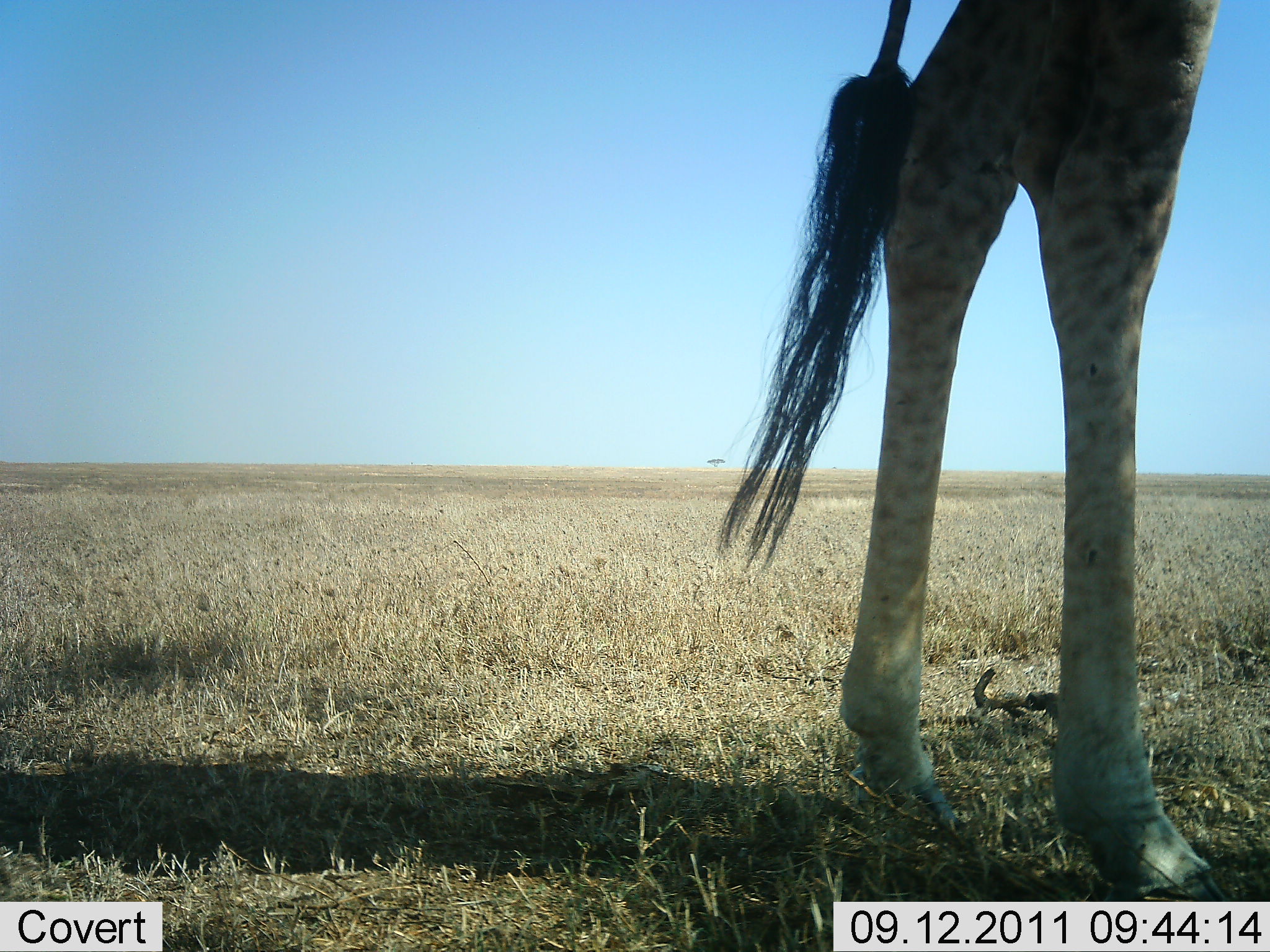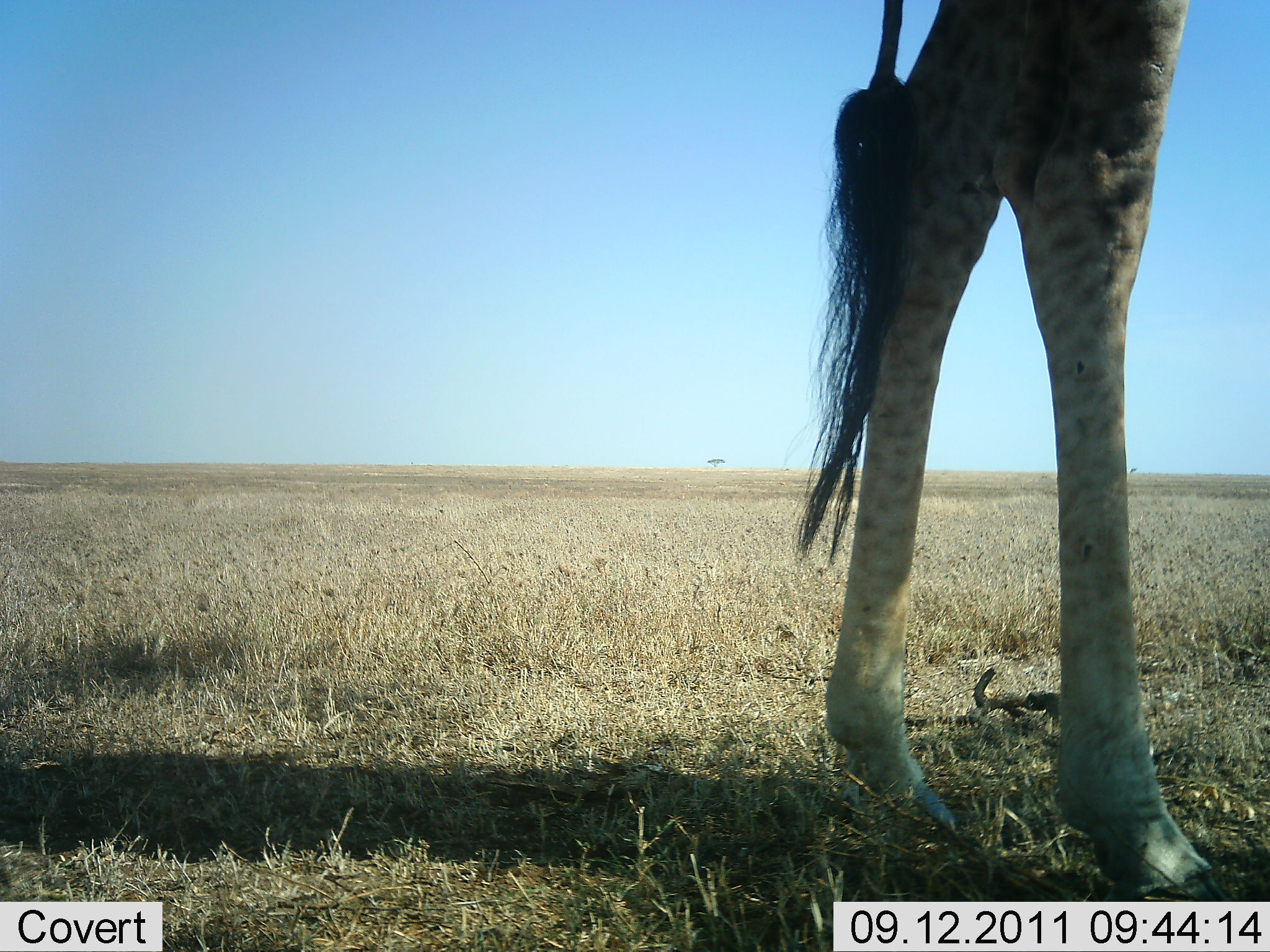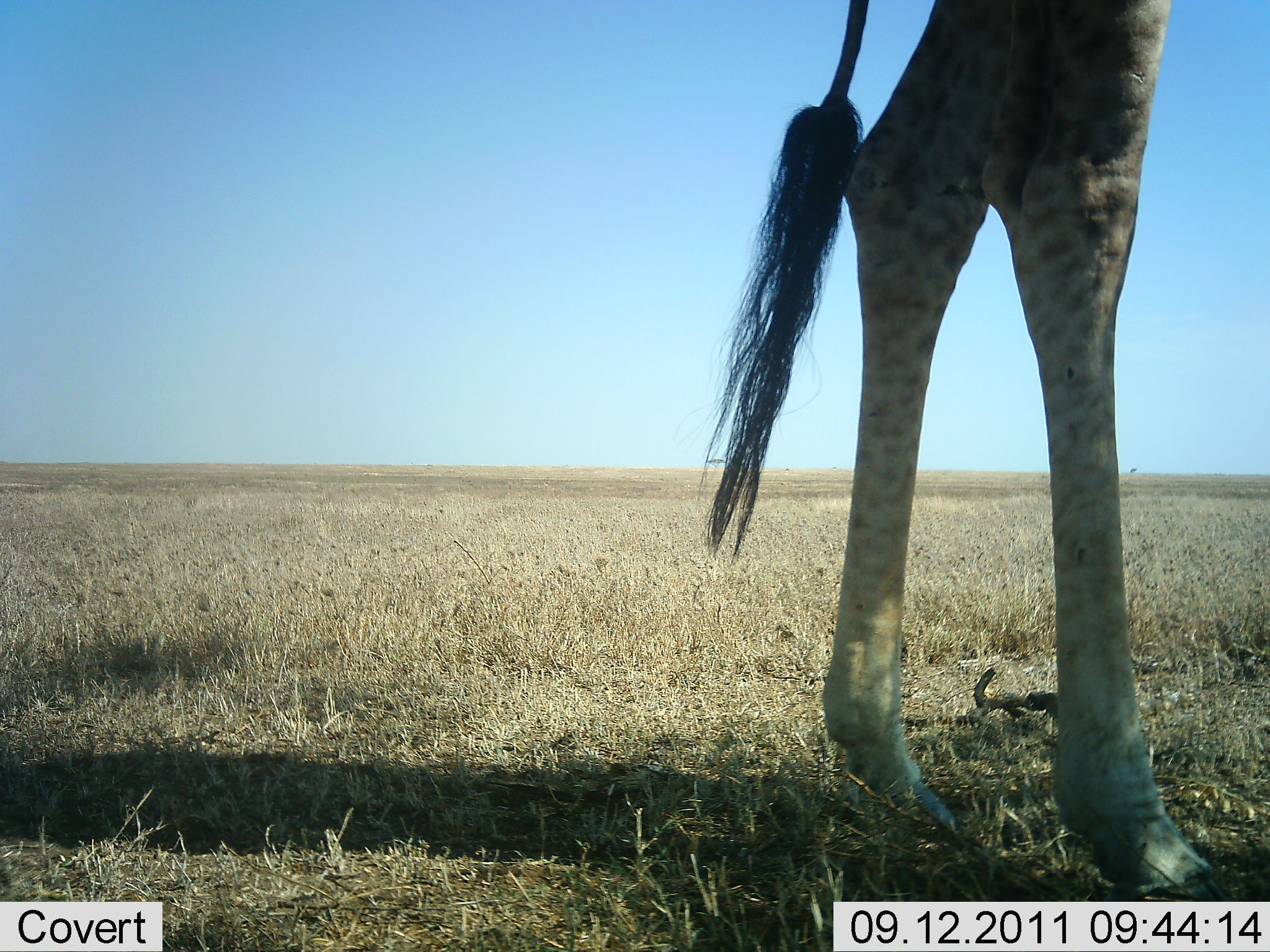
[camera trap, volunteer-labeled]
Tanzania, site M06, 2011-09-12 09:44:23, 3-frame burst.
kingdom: Animalia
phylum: Chordata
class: Mammalia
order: Artiodactyla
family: Giraffidae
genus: Giraffa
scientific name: Giraffa camelopardalis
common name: giraffe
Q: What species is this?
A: Giraffe (Giraffa camelopardalis).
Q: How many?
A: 1.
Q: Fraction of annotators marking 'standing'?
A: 91%.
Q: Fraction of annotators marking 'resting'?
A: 0%.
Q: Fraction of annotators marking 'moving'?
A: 9%.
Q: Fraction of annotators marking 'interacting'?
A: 0%.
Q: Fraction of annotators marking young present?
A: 0%.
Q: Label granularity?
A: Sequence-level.